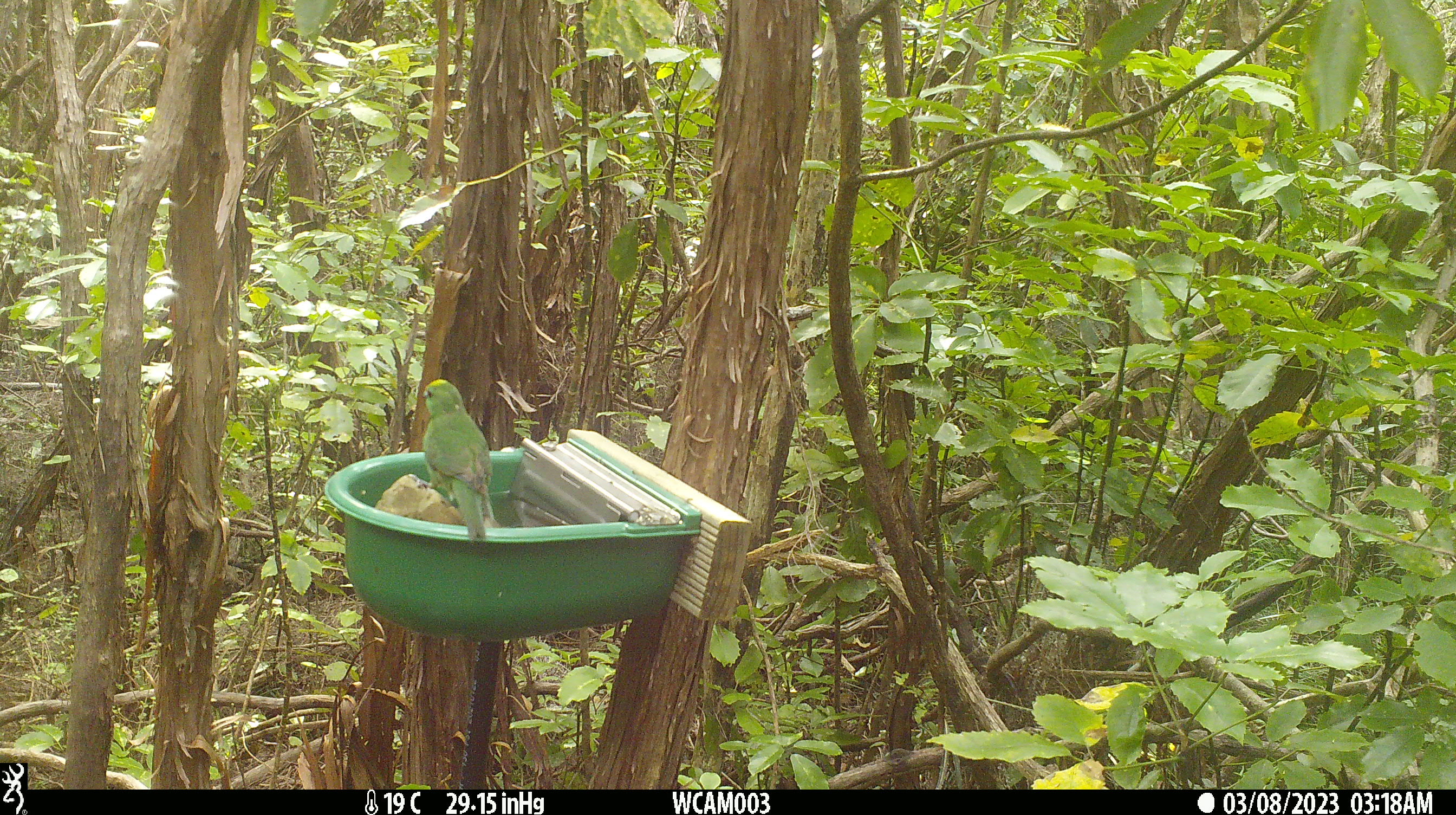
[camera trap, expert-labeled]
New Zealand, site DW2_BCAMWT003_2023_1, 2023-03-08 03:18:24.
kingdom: Animalia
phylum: Chordata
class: Aves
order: Psittaciformes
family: Psittaculidae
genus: Cyanoramphus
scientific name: Cyanoramphus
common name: parakeet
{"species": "parakeet (Cyanoramphus)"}